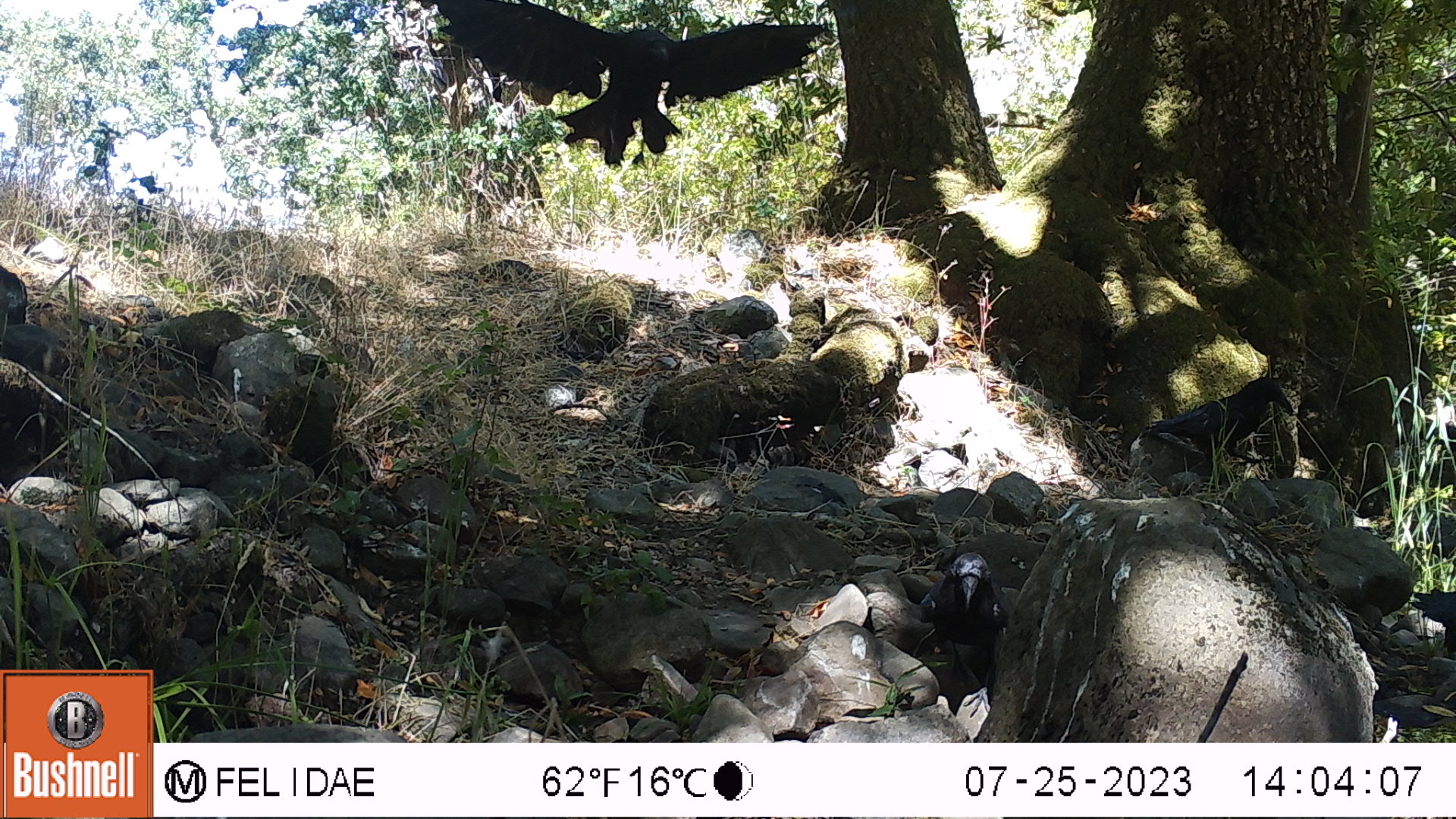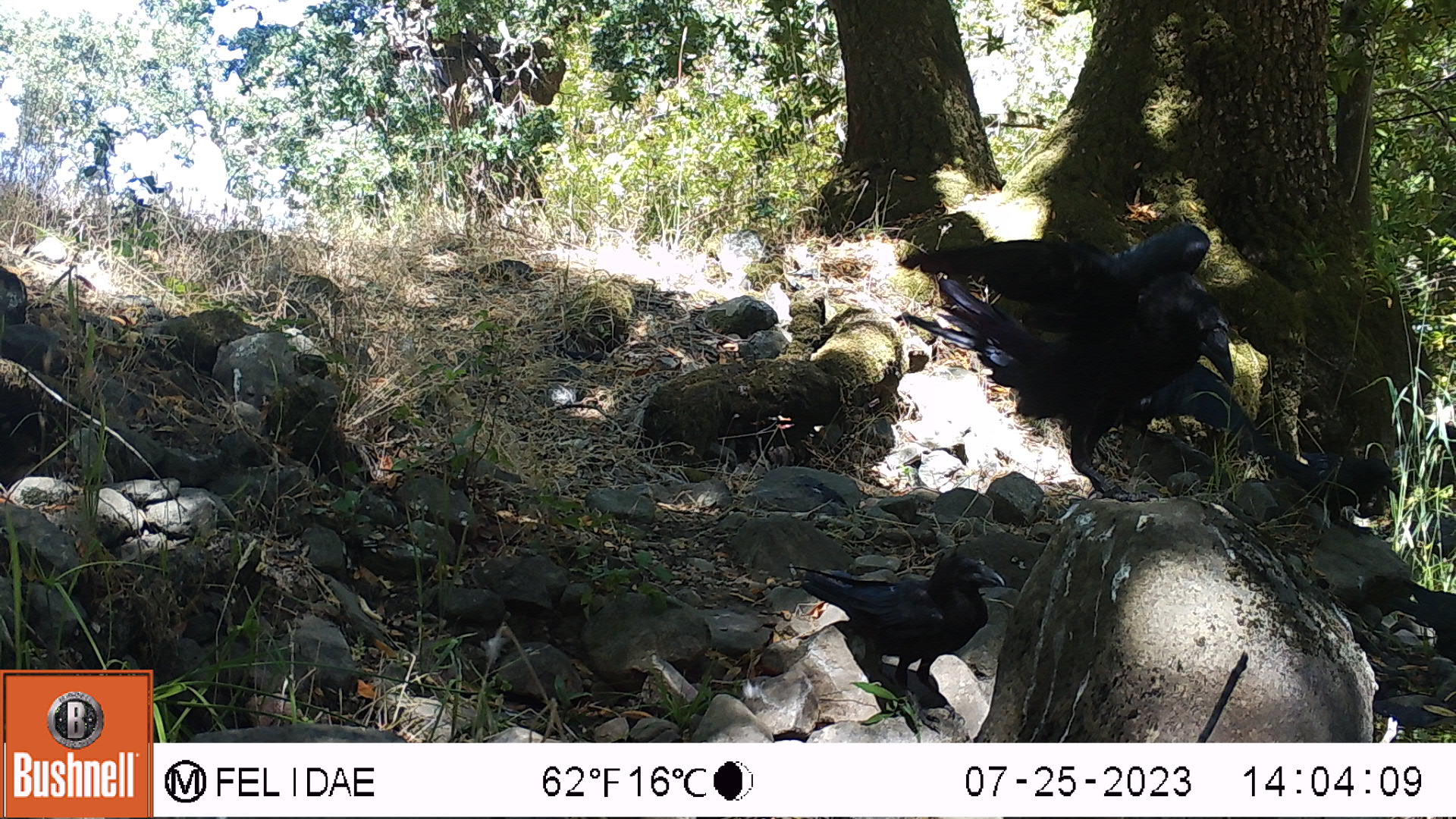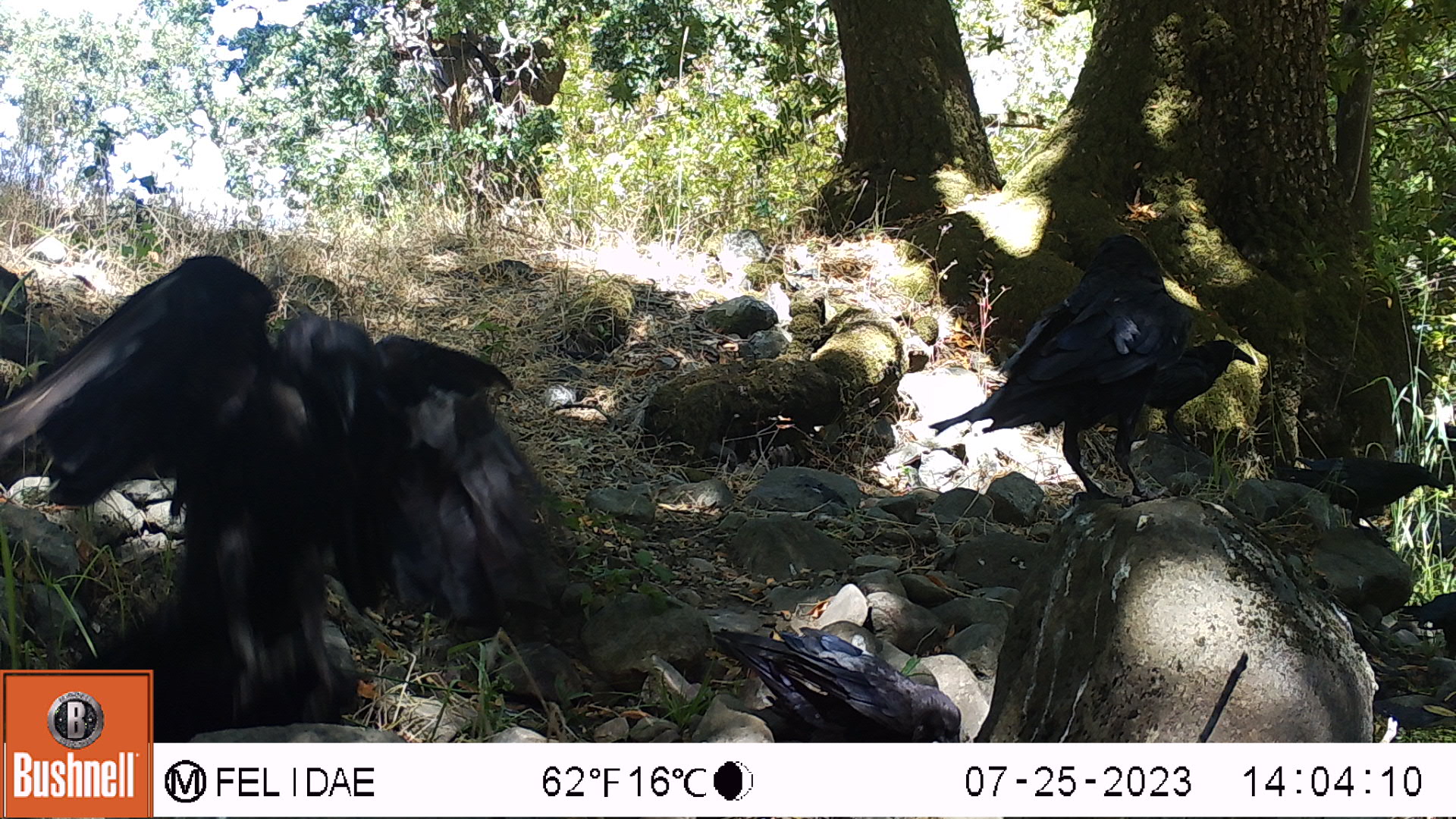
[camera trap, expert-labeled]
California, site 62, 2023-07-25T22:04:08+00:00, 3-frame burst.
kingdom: Animalia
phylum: Chordata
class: Aves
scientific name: Aves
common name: bird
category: unknown bird